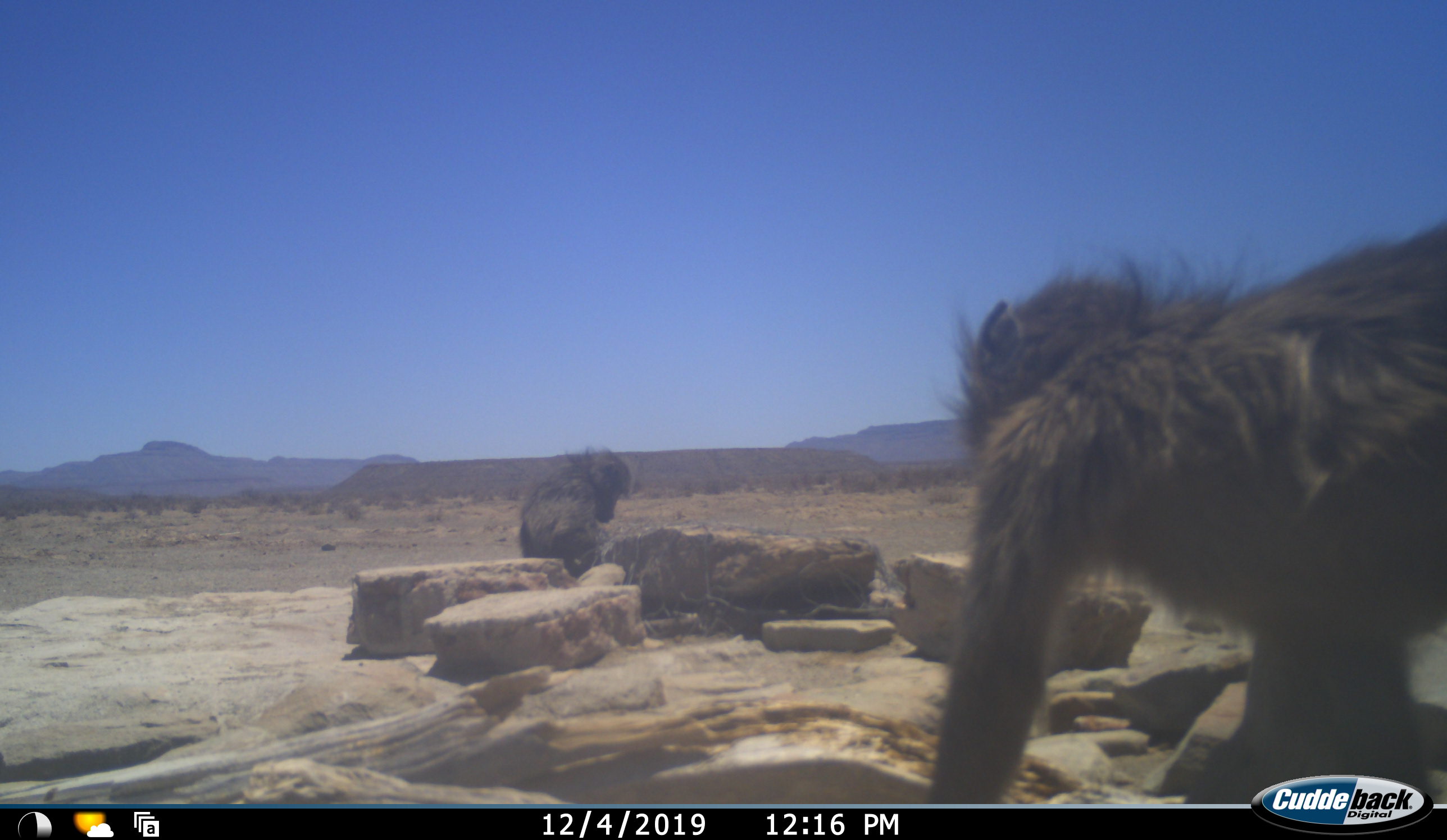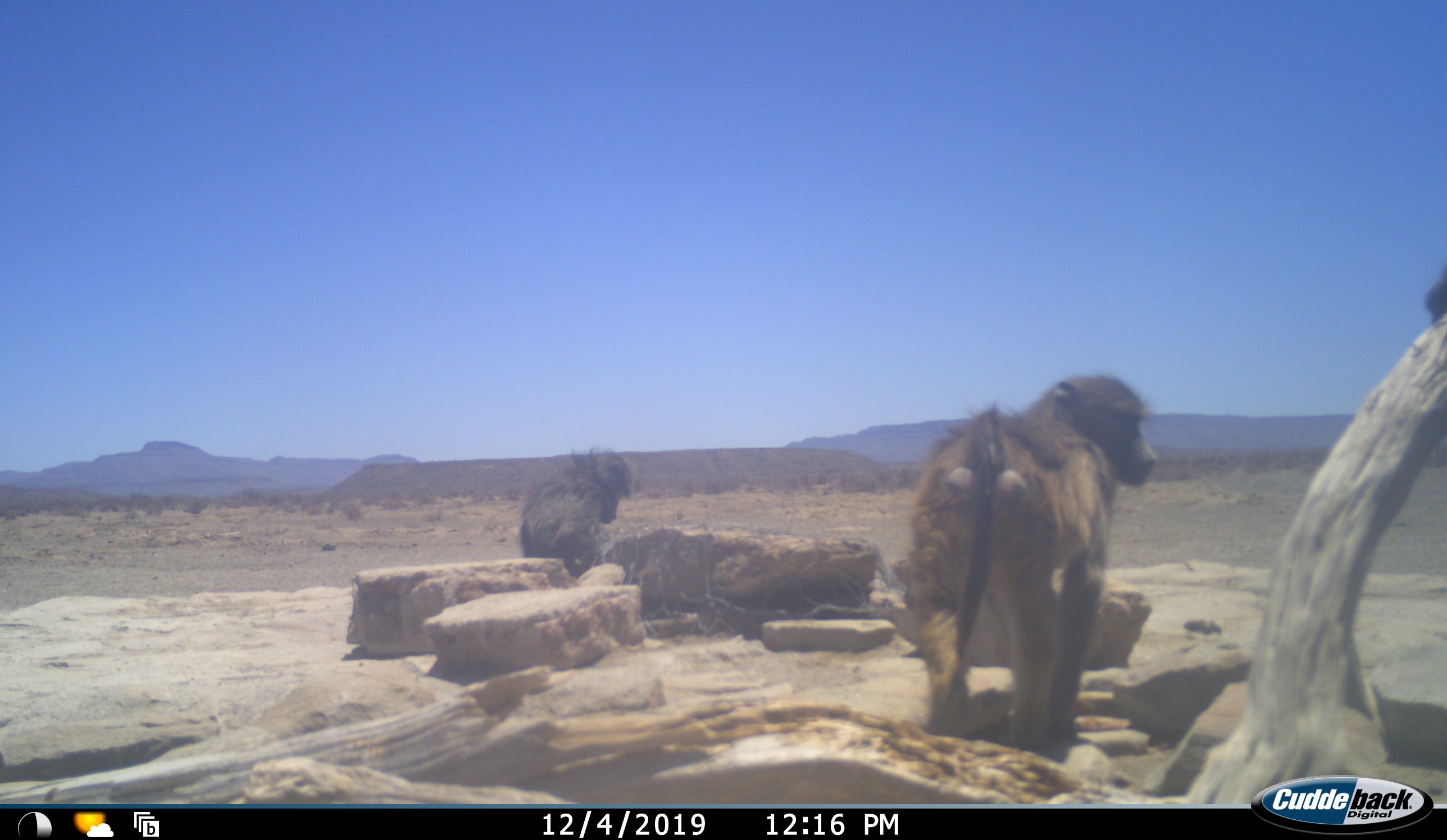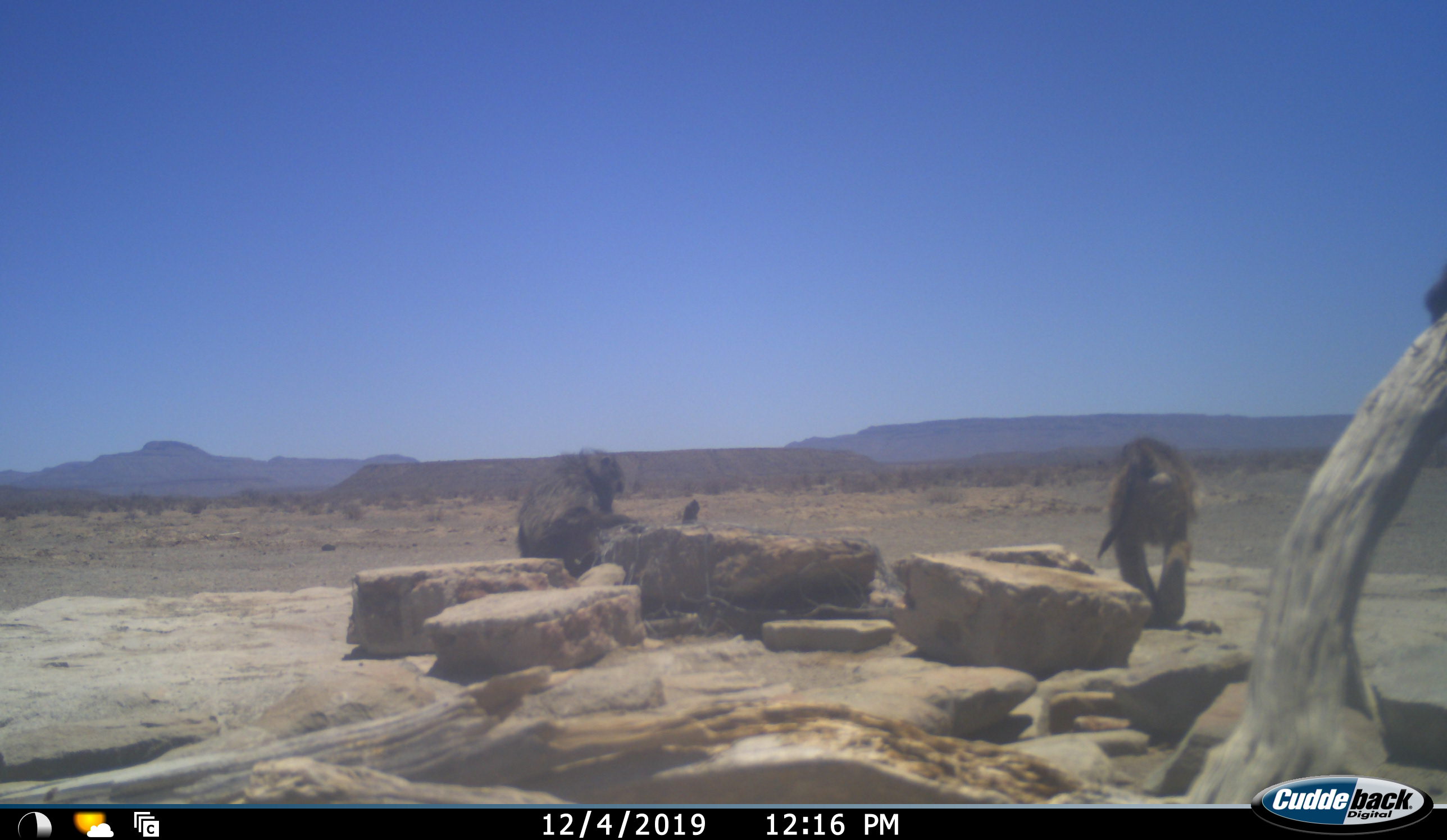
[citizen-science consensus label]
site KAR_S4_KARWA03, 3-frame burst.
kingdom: Animalia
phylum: Chordata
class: Mammalia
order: Primates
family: Cercopithecidae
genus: Papio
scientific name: Papio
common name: baboon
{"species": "baboon (Papio)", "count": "2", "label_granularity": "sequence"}